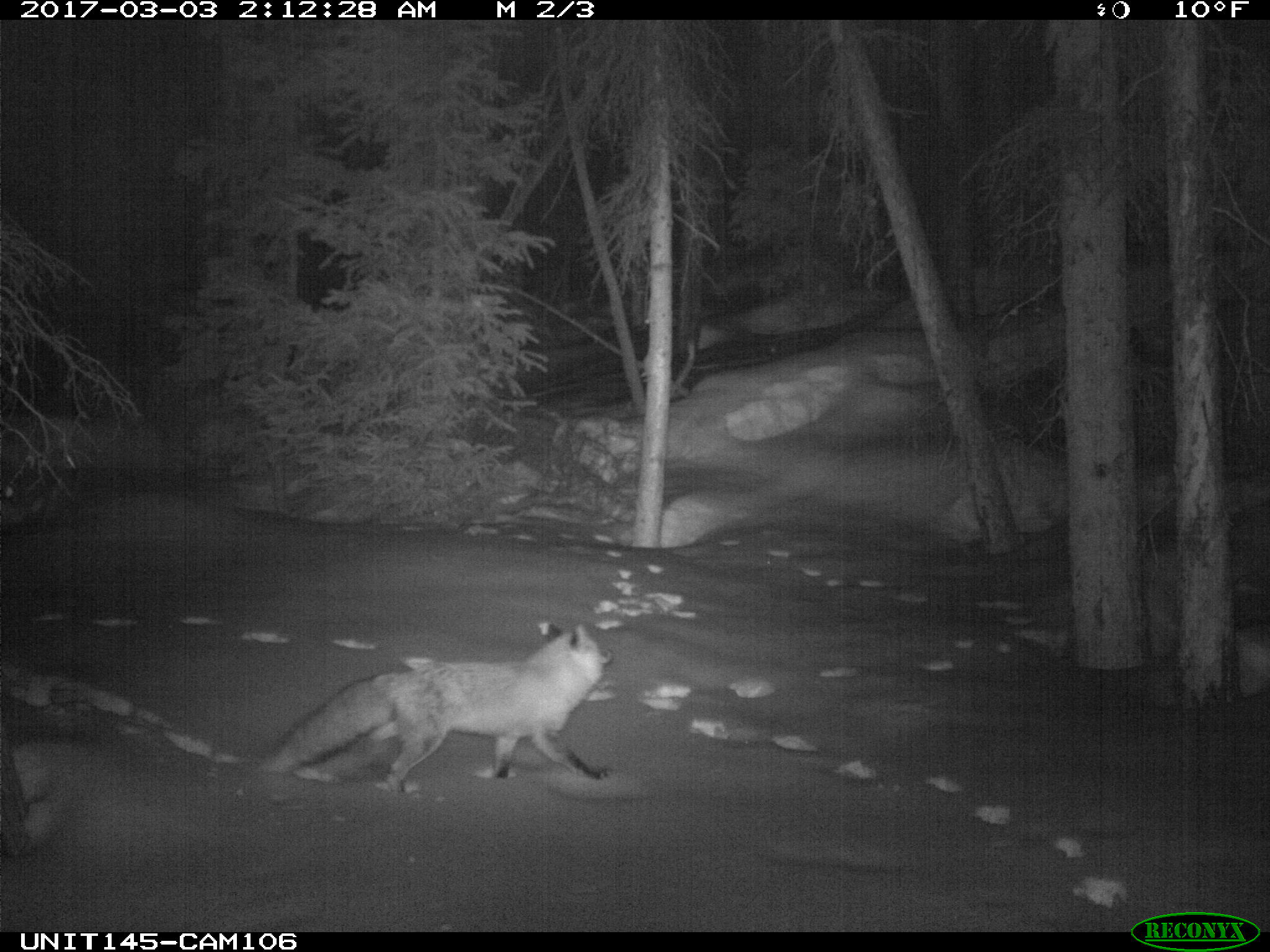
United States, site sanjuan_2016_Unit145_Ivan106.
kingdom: Animalia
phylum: Chordata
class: Mammalia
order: Carnivora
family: Canidae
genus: Vulpes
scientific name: Vulpes vulpes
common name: red fox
Vulpes vulpes (red fox).